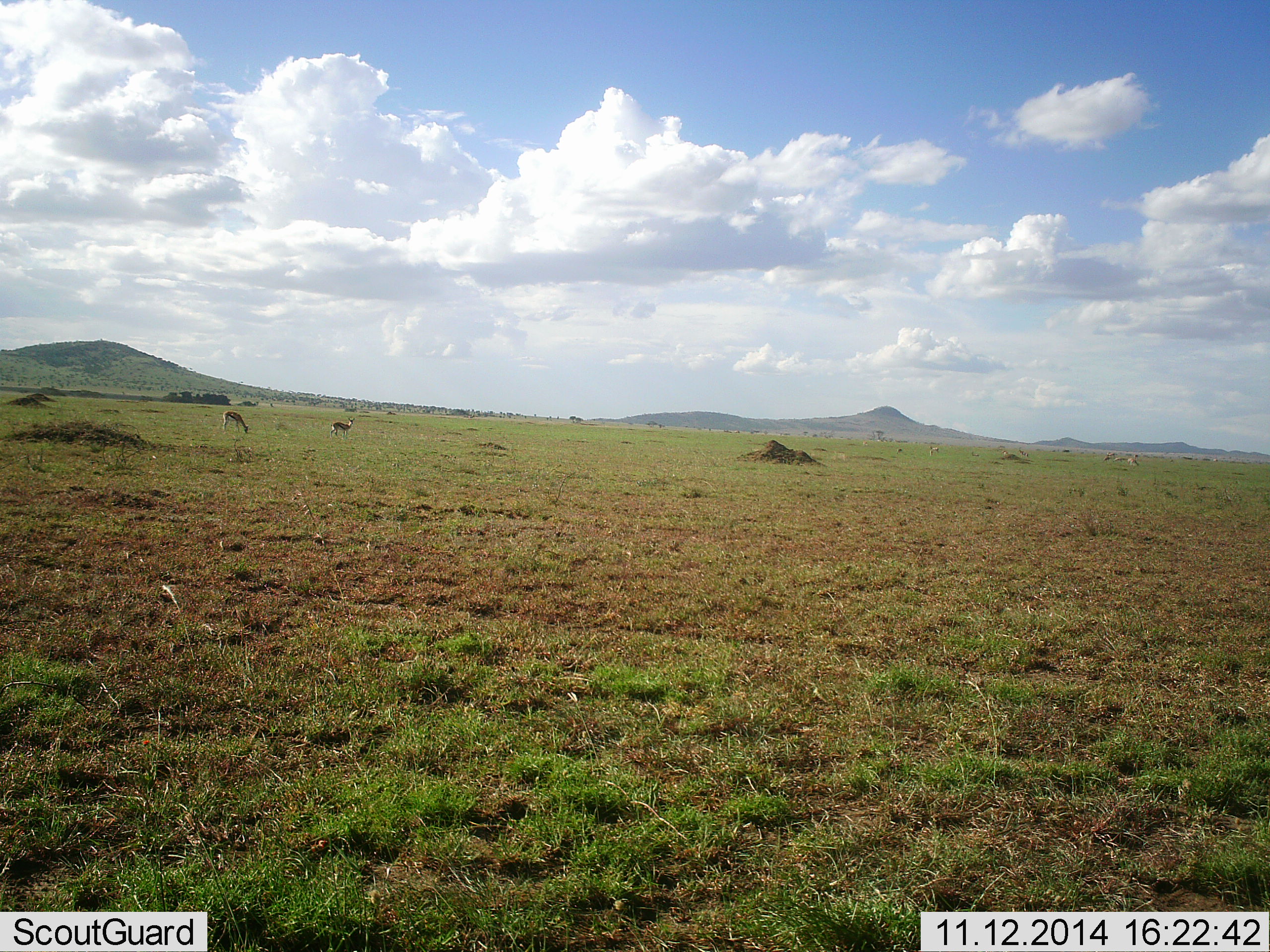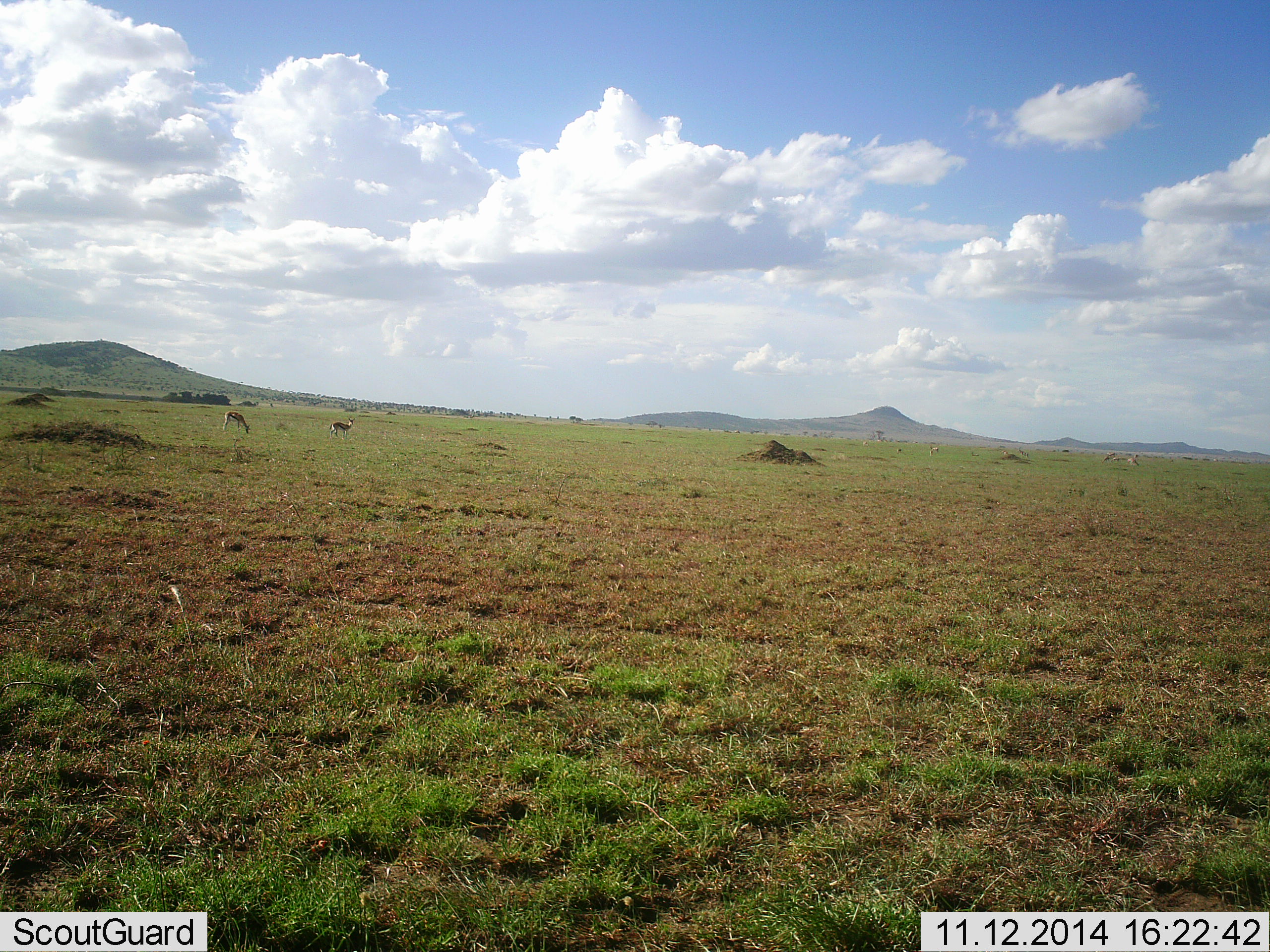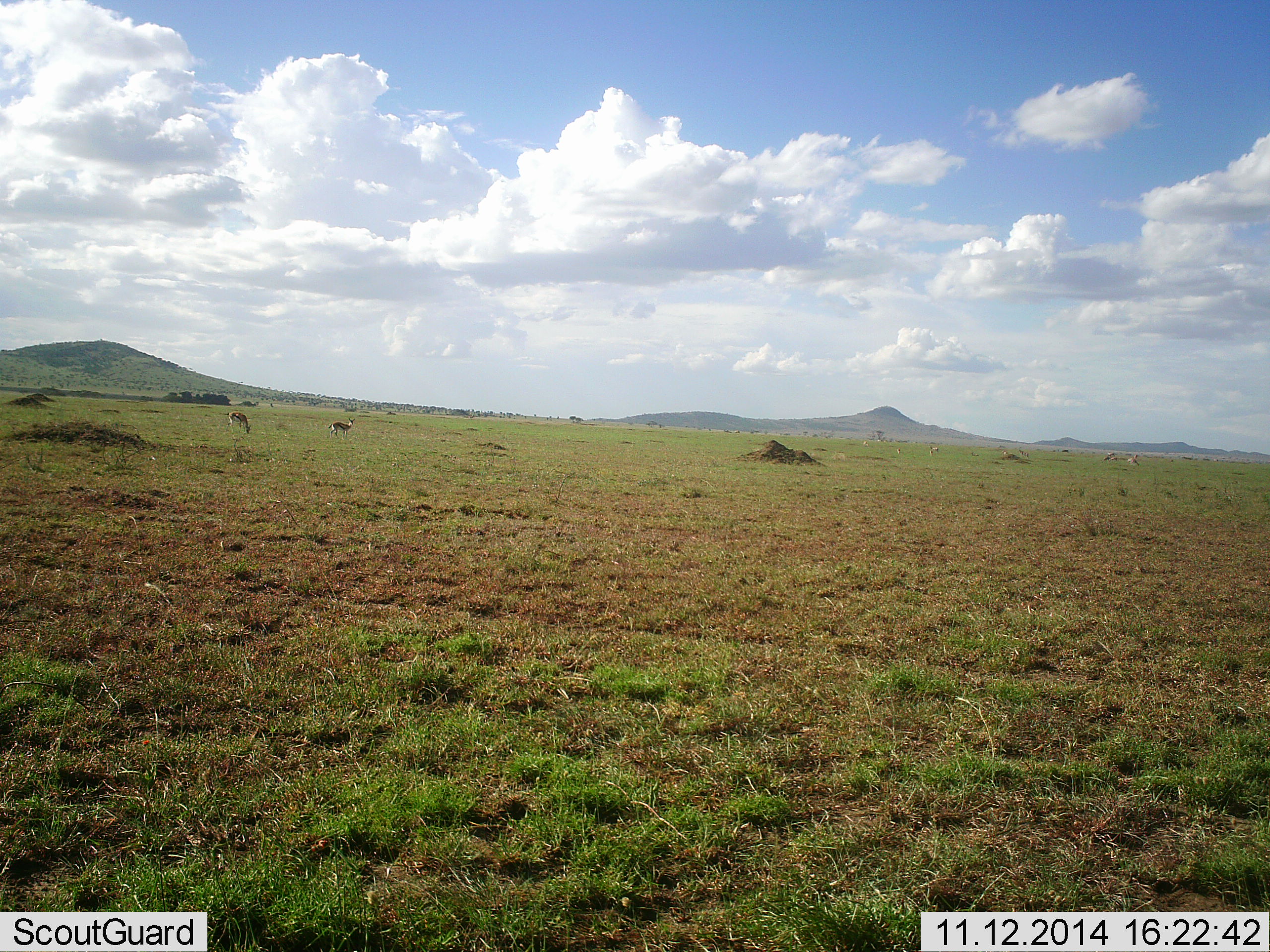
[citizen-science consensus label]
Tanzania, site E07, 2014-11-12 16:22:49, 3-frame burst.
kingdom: Animalia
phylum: Chordata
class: Mammalia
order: Artiodactyla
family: Bovidae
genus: Eudorcas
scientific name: Eudorcas thomsonii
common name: thomson's gazelle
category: gazellethomsons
Gazellethomsons (thomson's gazelle) (Eudorcas thomsonii), count 2. Behavior (volunteer vote fractions): standing 55%, resting 0%, moving 0%, interacting 0%. Young present (vote fraction): 0%. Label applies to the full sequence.